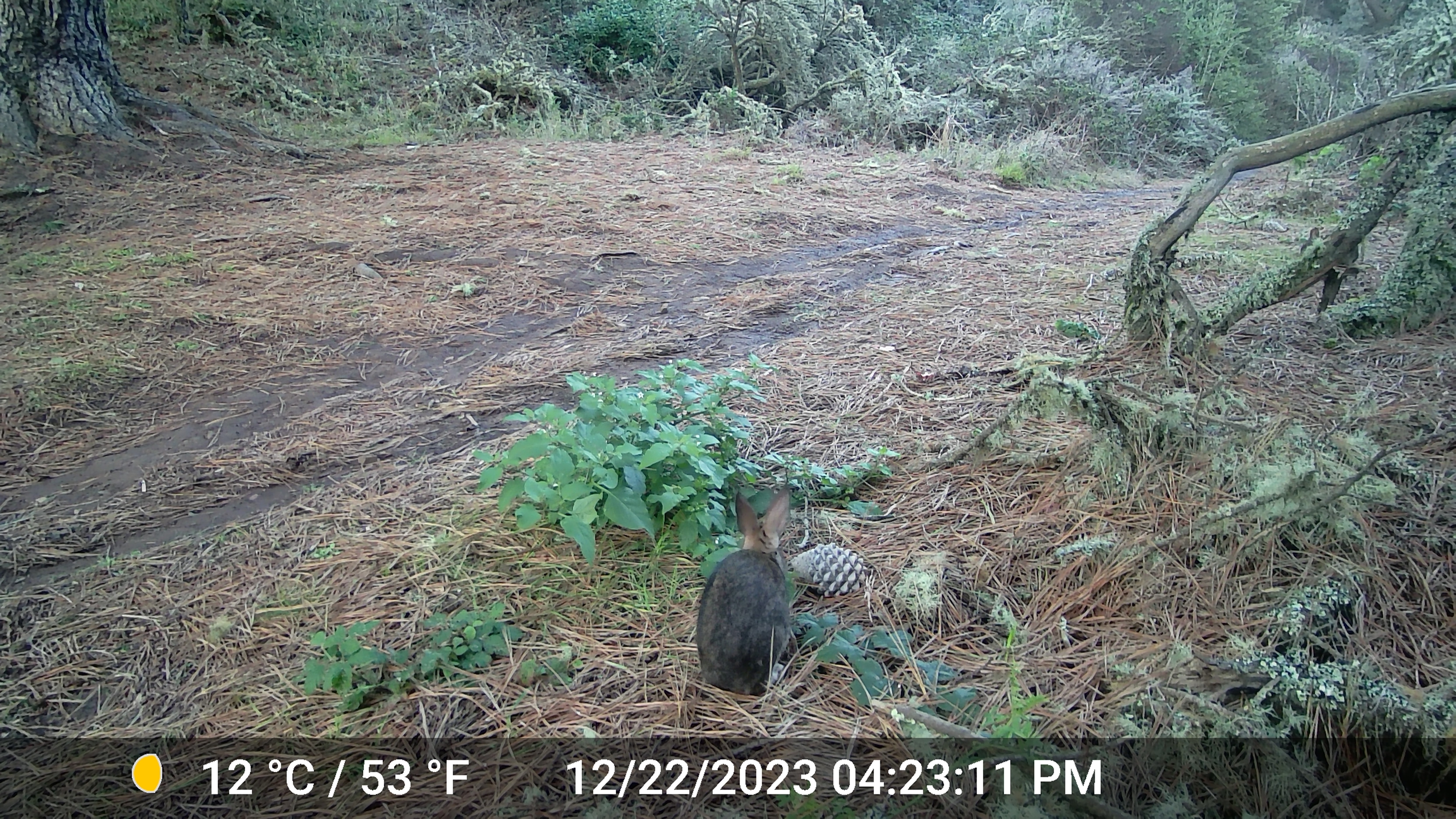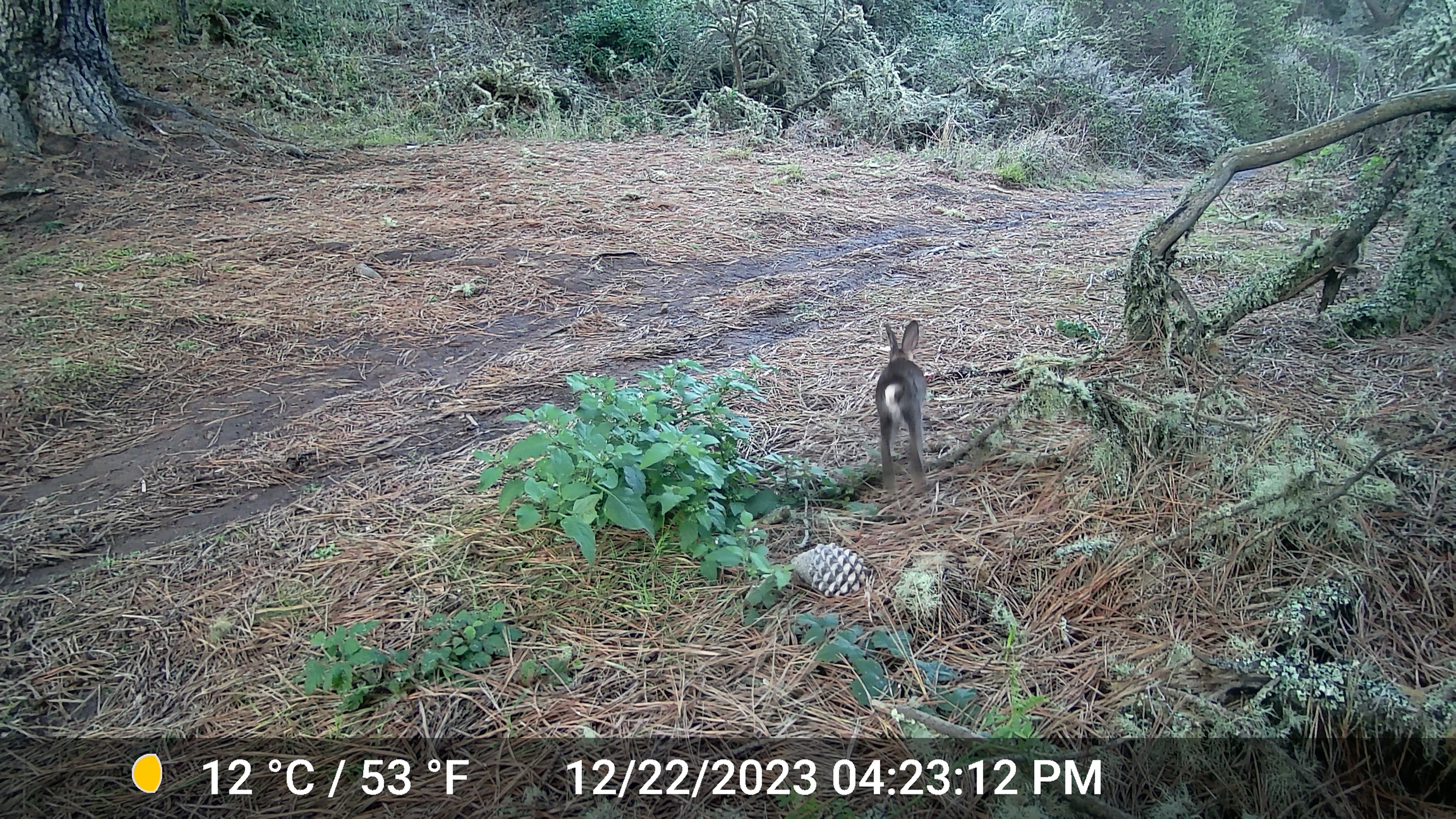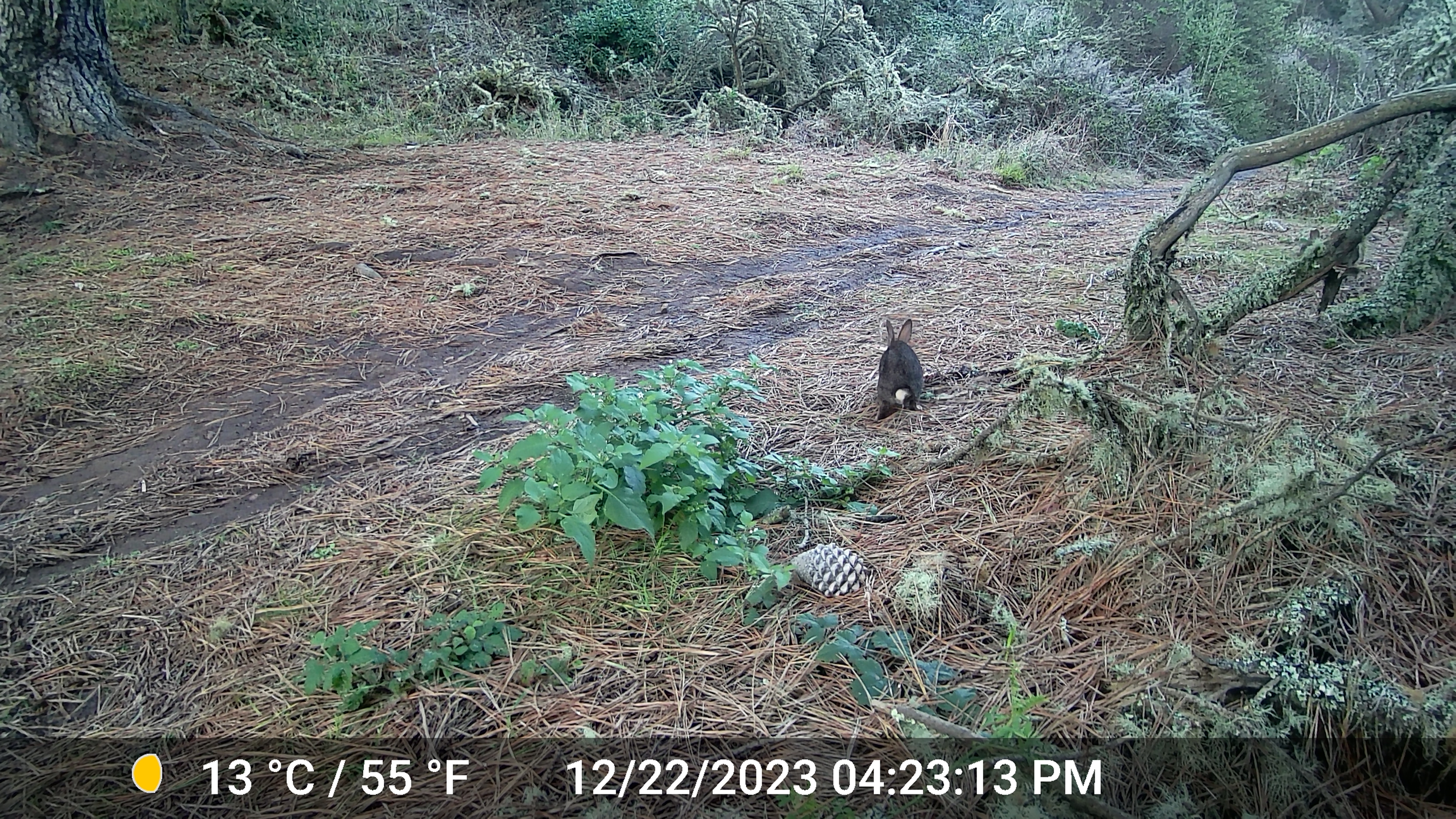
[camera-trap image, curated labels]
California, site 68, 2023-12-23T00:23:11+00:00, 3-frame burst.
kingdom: Animalia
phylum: Chordata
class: Mammalia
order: Lagomorpha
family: Leporidae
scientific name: Leporidae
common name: rabbit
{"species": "rabbit (Leporidae)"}